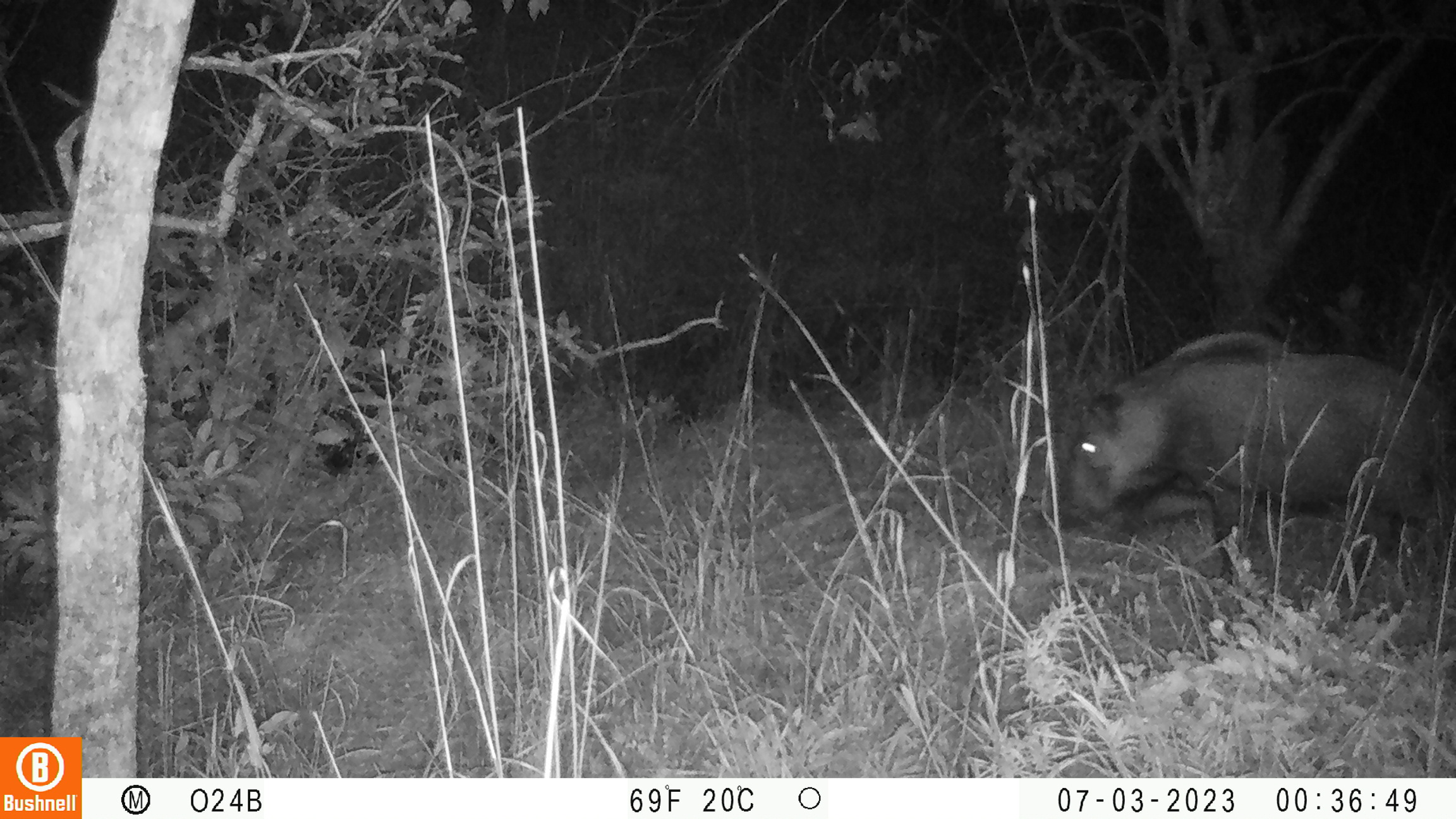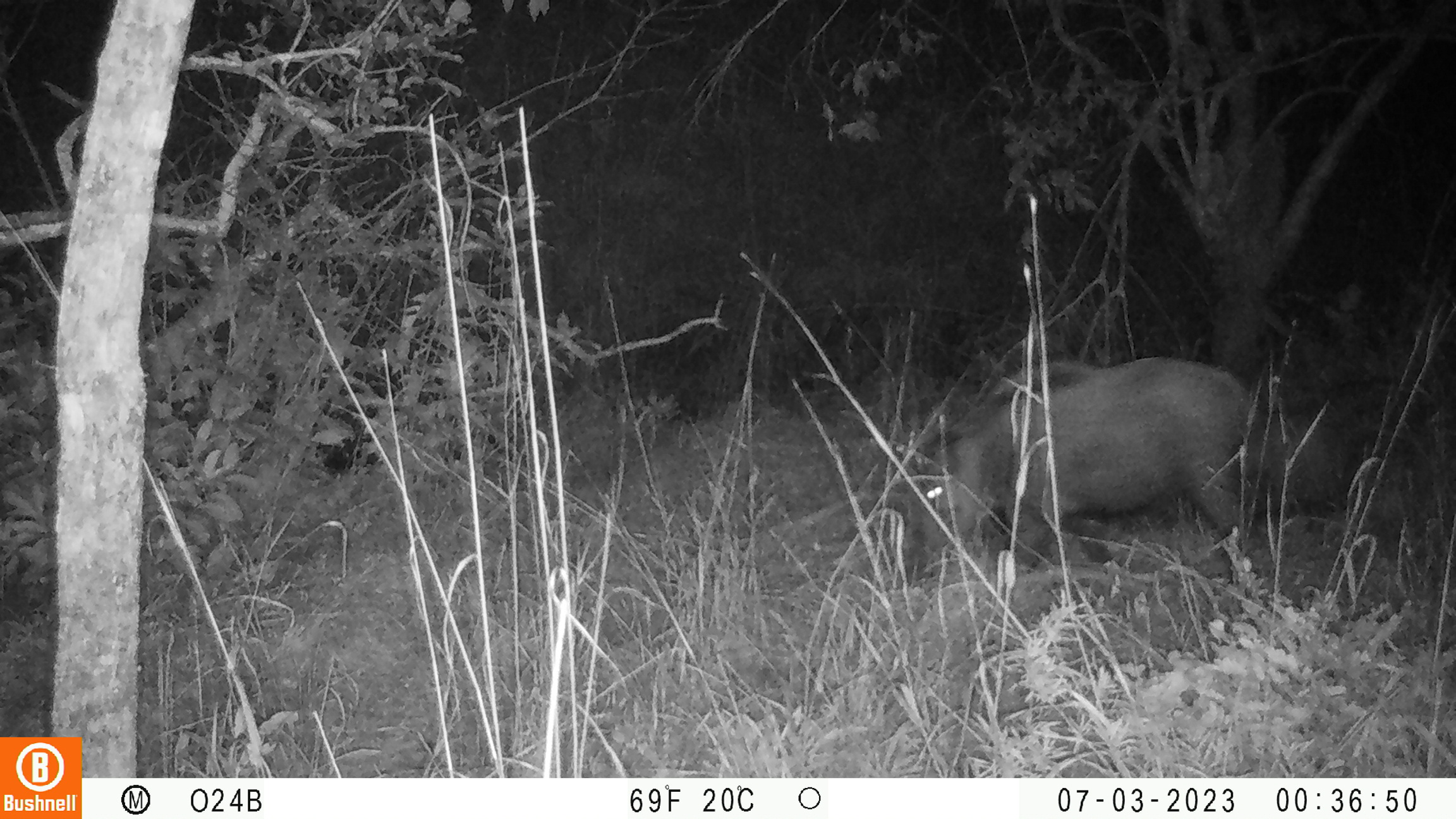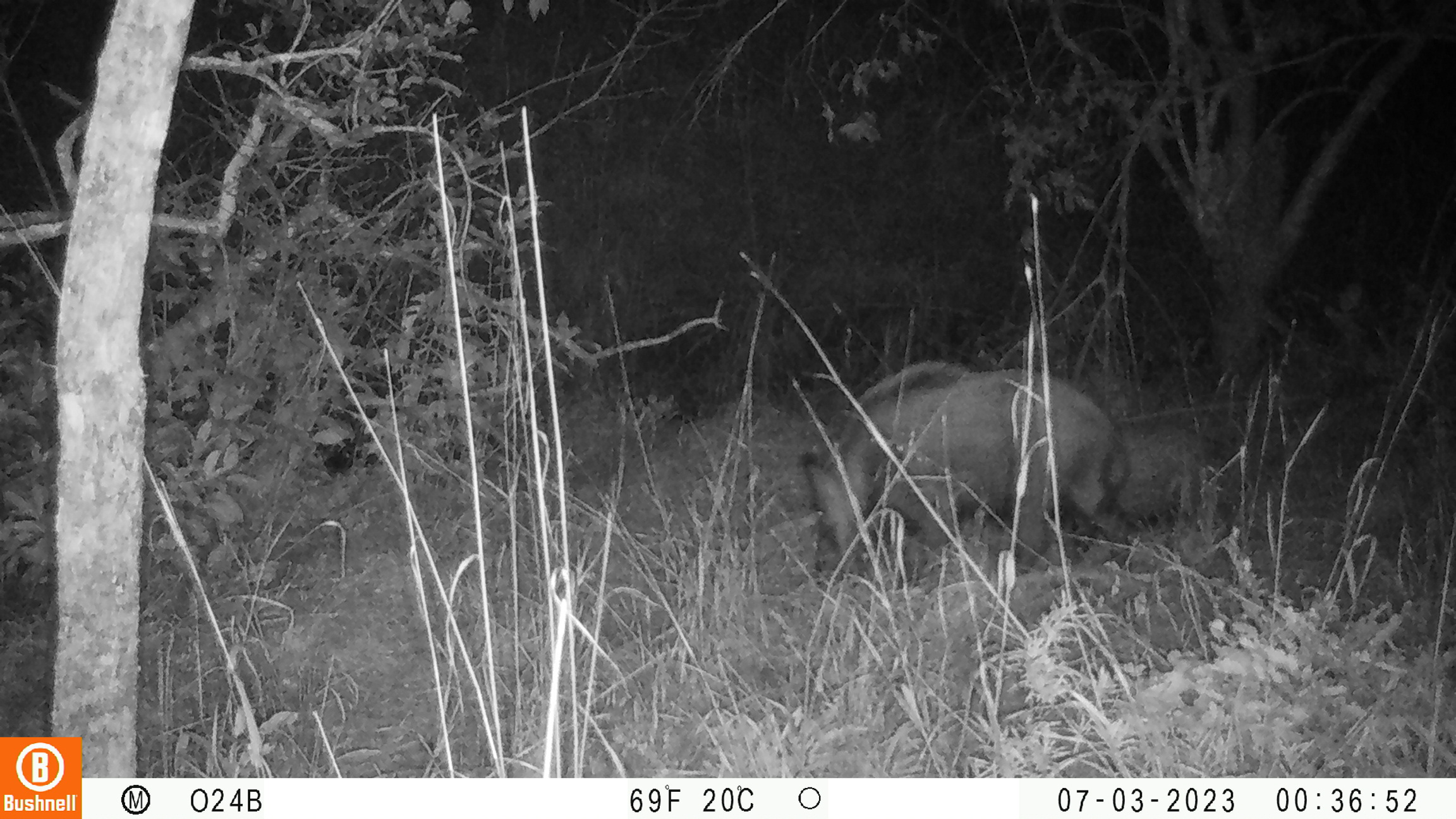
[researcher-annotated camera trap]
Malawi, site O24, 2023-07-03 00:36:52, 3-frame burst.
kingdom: Animalia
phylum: Chordata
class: Mammalia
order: Artiodactyla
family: Suidae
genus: Potamochoerus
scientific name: Potamochoerus larvatus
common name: bushpig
Bushpig (Potamochoerus larvatus), count 1.